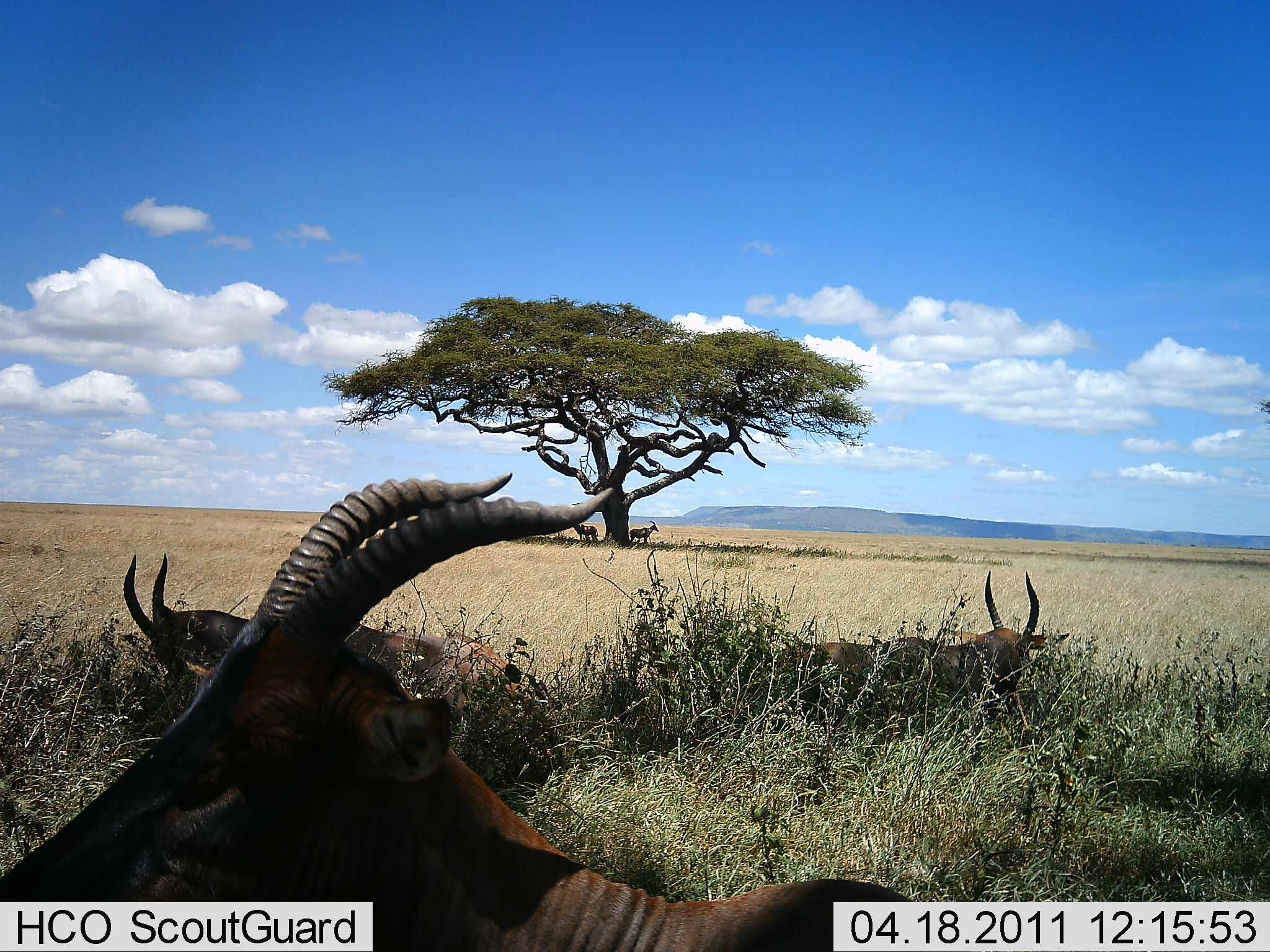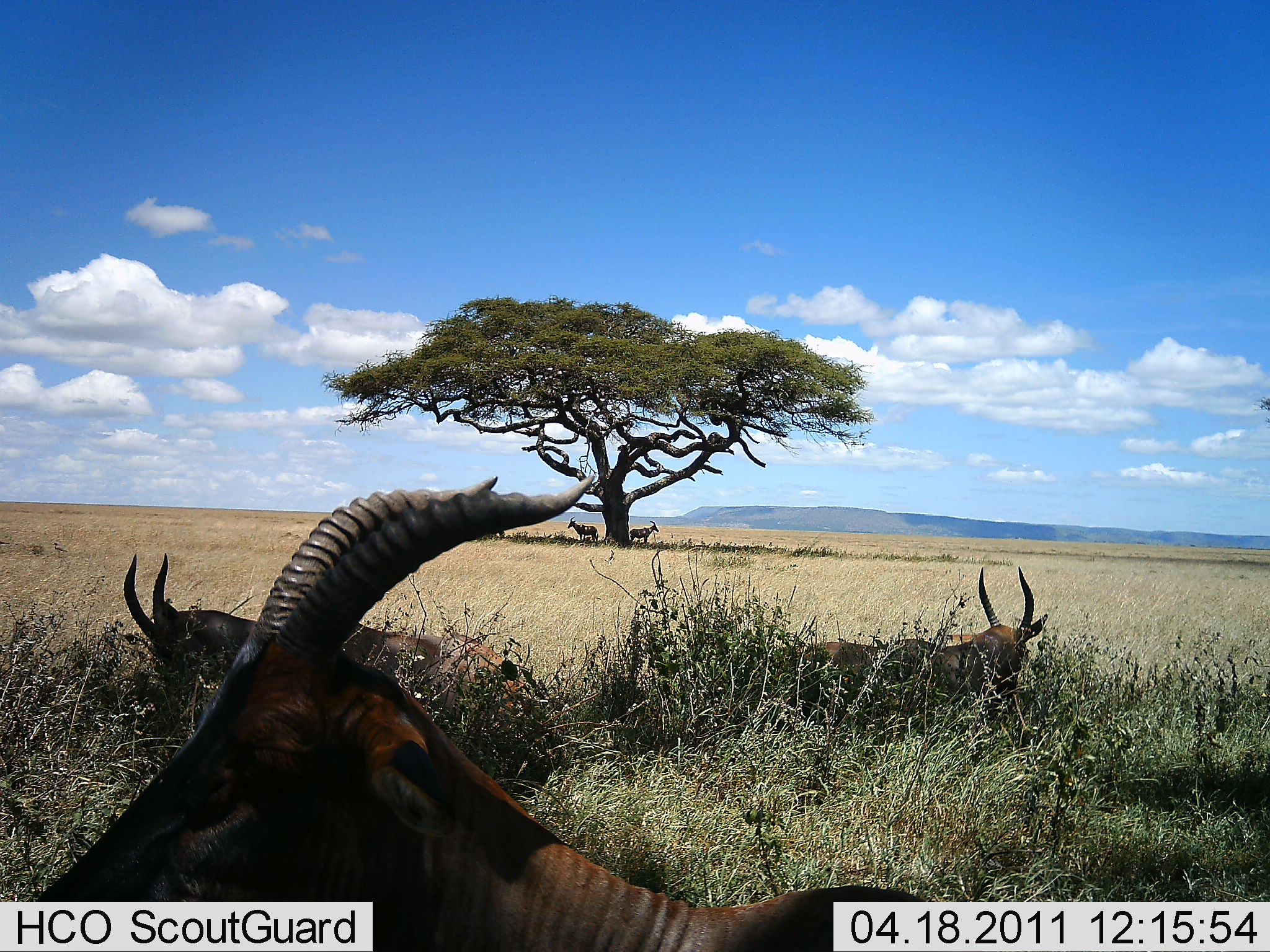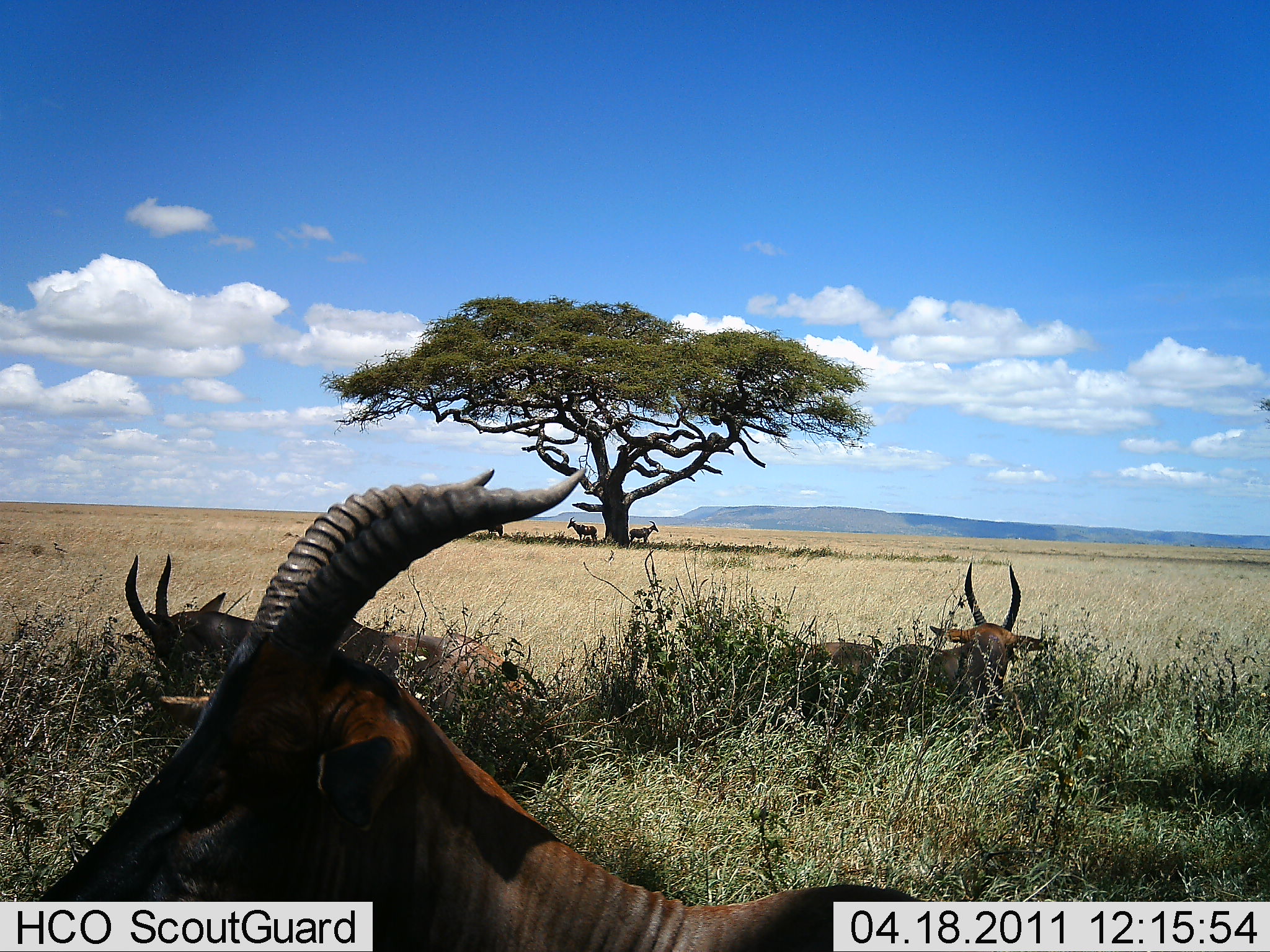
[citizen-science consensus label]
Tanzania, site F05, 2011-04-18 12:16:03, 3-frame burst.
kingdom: Animalia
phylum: Chordata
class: Mammalia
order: Artiodactyla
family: Bovidae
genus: Damaliscus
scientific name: Damaliscus lunatus jimela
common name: topi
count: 3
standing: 43%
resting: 86%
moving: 0%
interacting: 0%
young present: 0%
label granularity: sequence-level